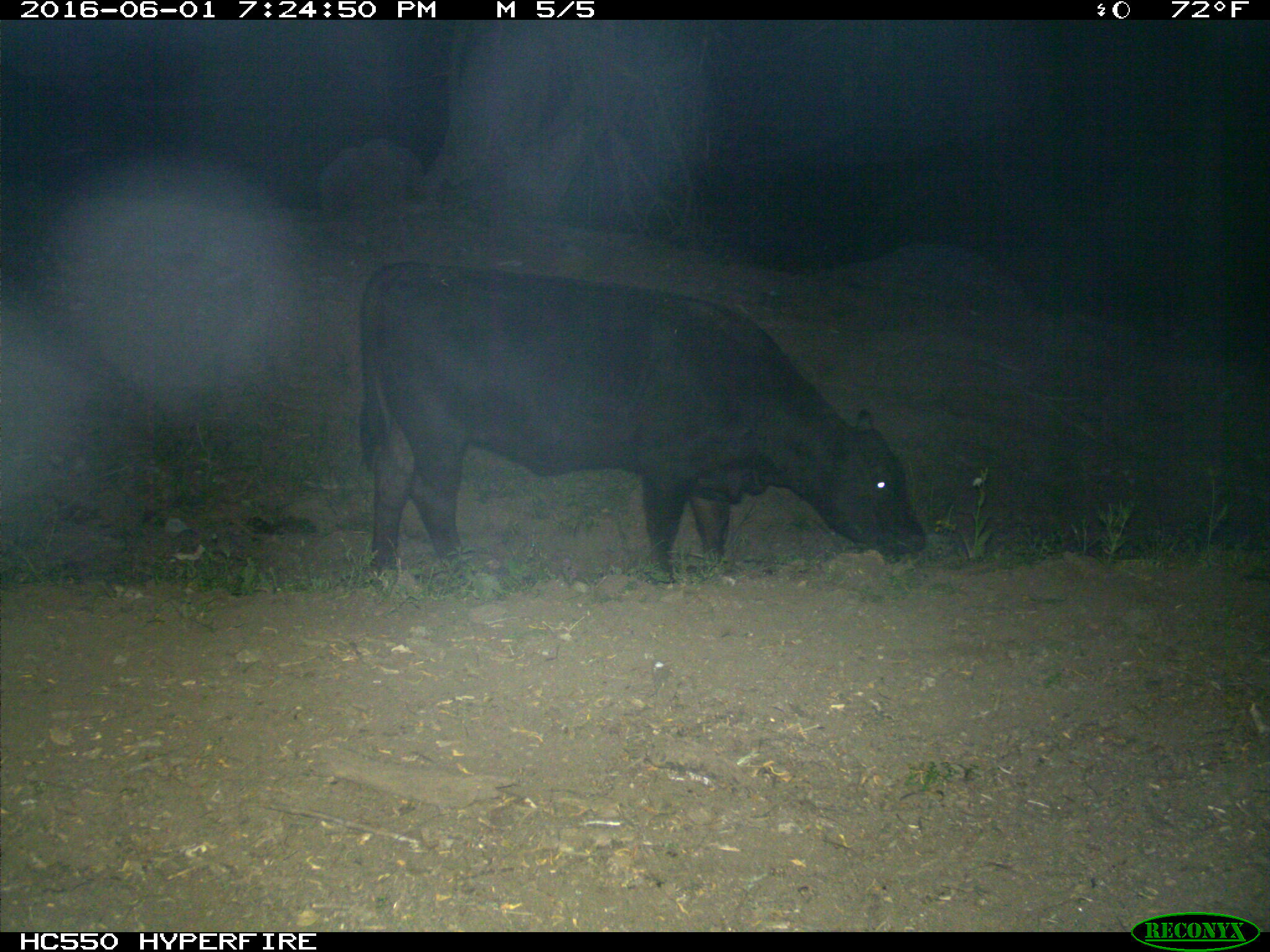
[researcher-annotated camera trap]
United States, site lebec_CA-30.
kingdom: Animalia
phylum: Chordata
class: Mammalia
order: Artiodactyla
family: Bovidae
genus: Bos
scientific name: Bos taurus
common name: domestic cow